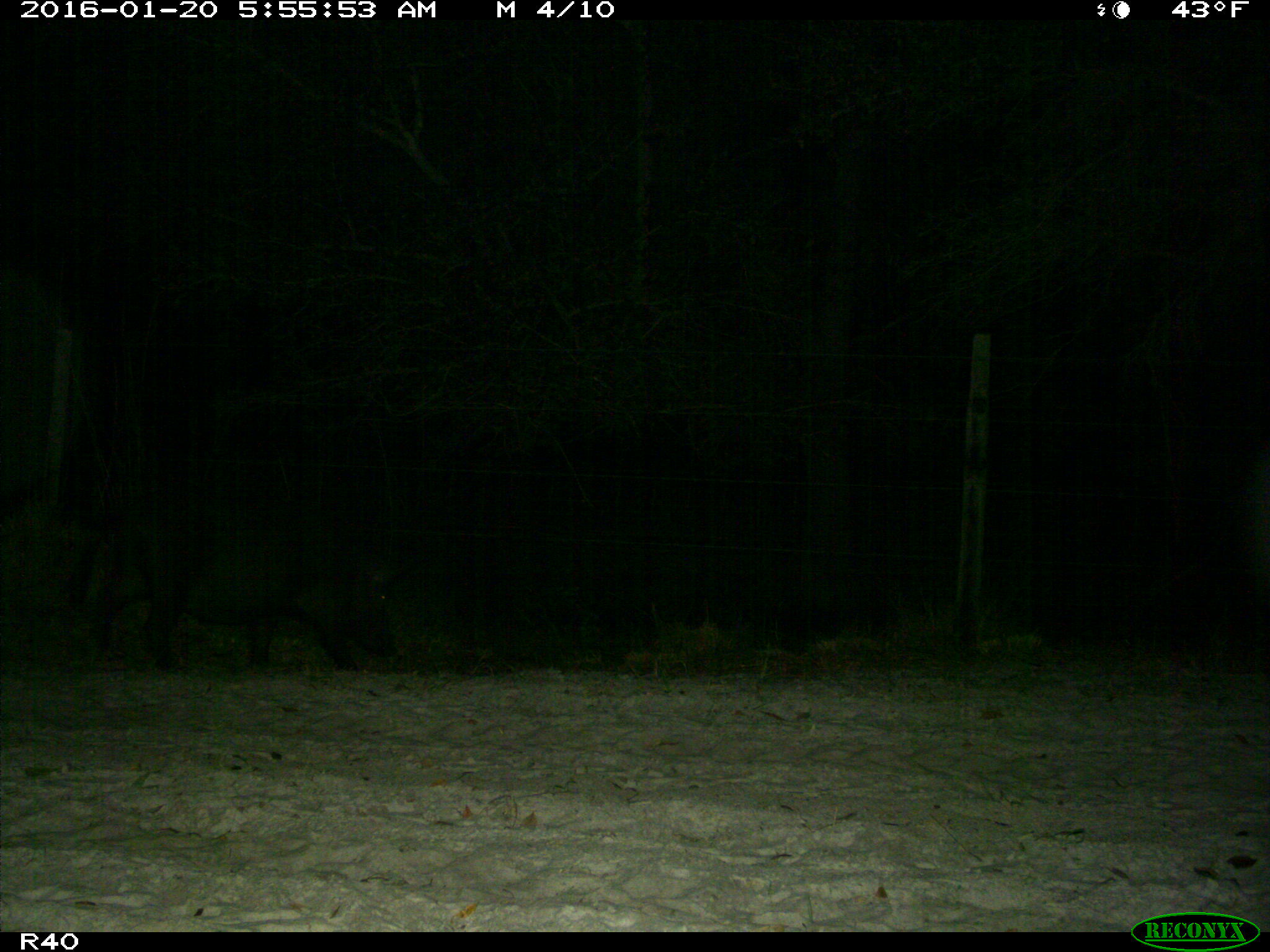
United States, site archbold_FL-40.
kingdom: Animalia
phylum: Chordata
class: Mammalia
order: Artiodactyla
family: Suidae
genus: Sus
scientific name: Sus scrofa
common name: wild boar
Sus scrofa (wild boar).